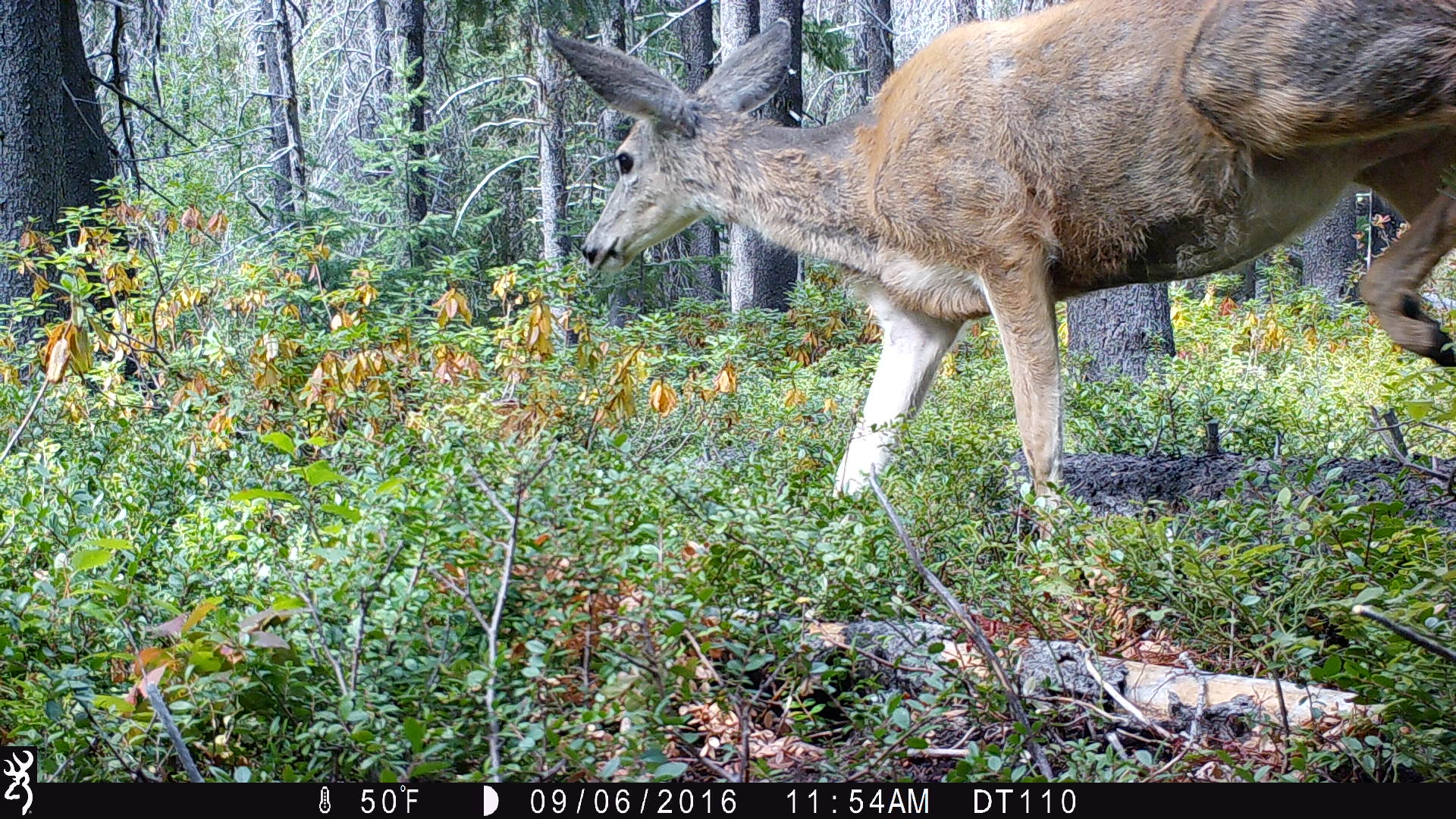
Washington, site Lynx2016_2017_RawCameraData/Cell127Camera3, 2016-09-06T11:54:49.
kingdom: Animalia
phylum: Chordata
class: Mammalia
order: Artiodactyla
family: Cervidae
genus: Odocoileus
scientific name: Odocoileus hemionus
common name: mule deer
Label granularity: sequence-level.